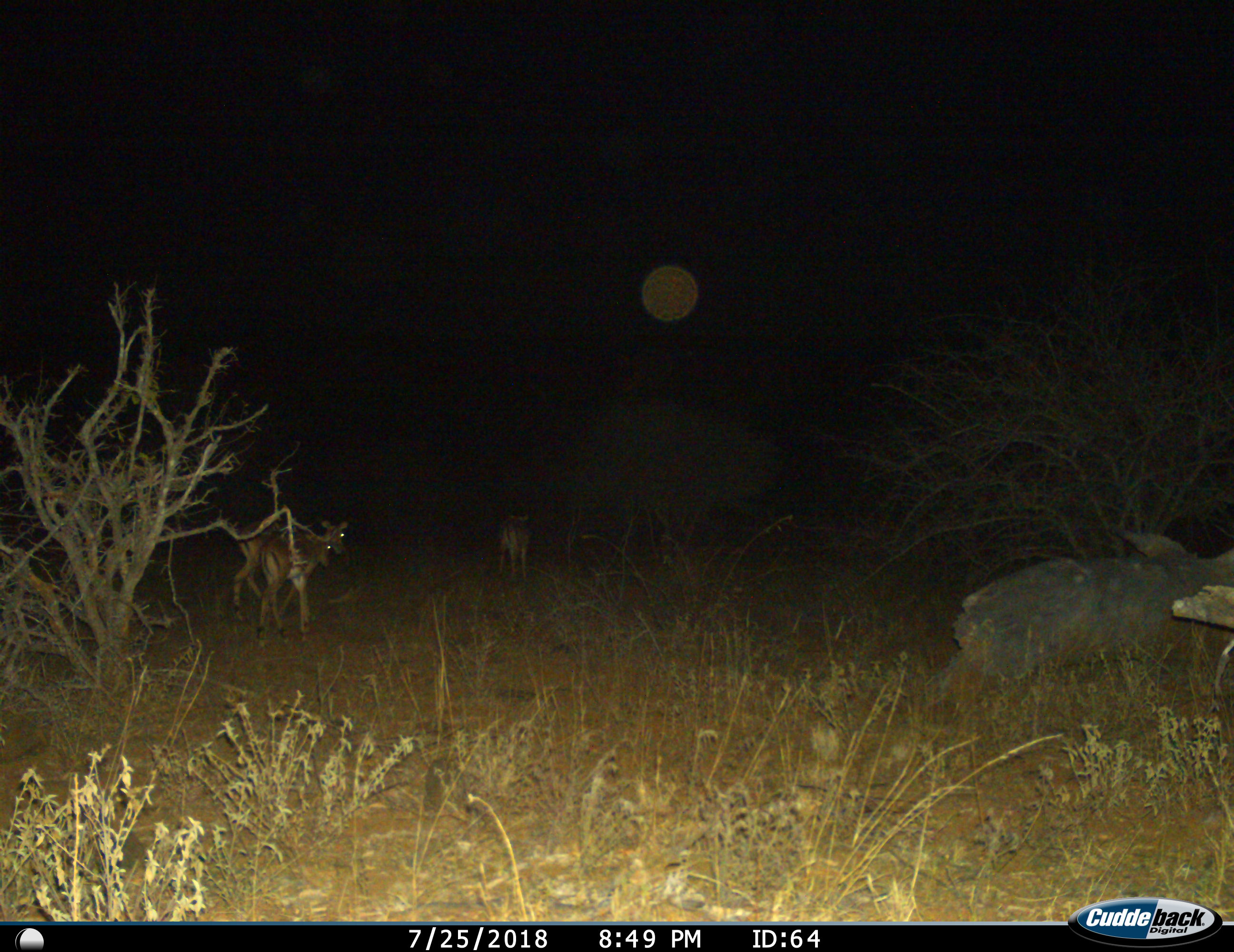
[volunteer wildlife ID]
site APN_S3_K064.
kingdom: Animalia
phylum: Chordata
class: Mammalia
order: Artiodactyla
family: Bovidae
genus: Aepyceros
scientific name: Aepyceros melampus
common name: impala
Impala (Aepyceros melampus), count 3. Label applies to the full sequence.